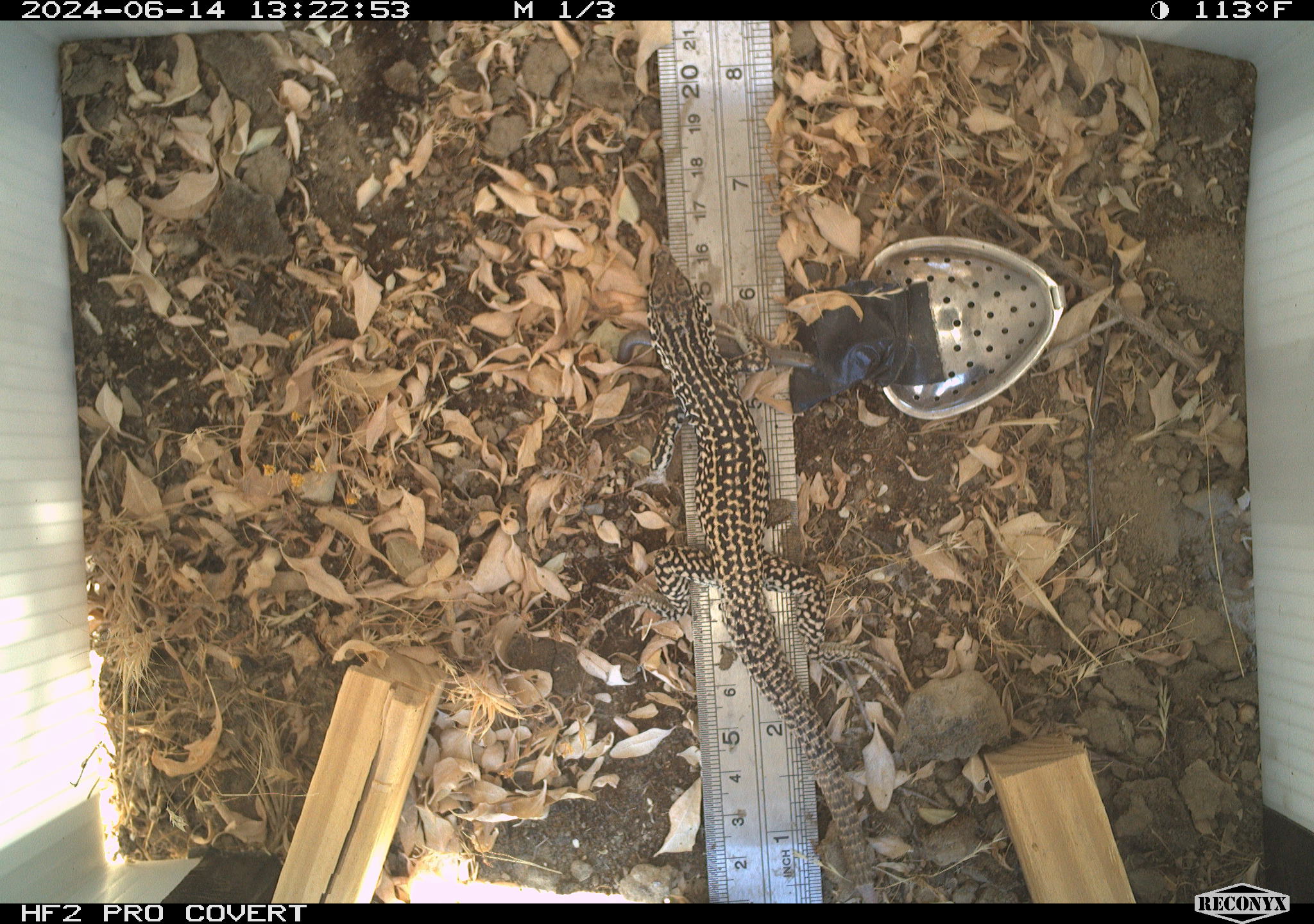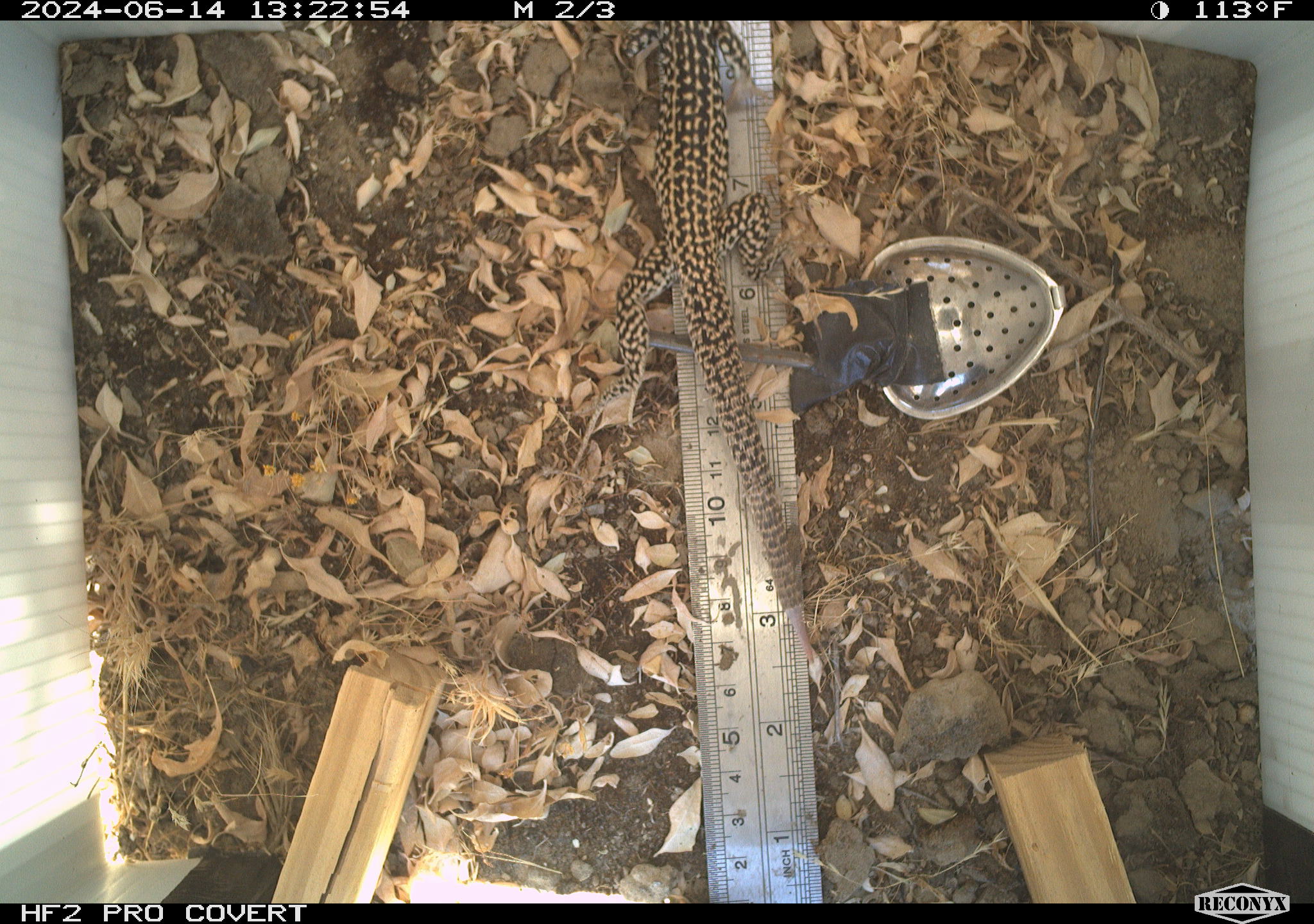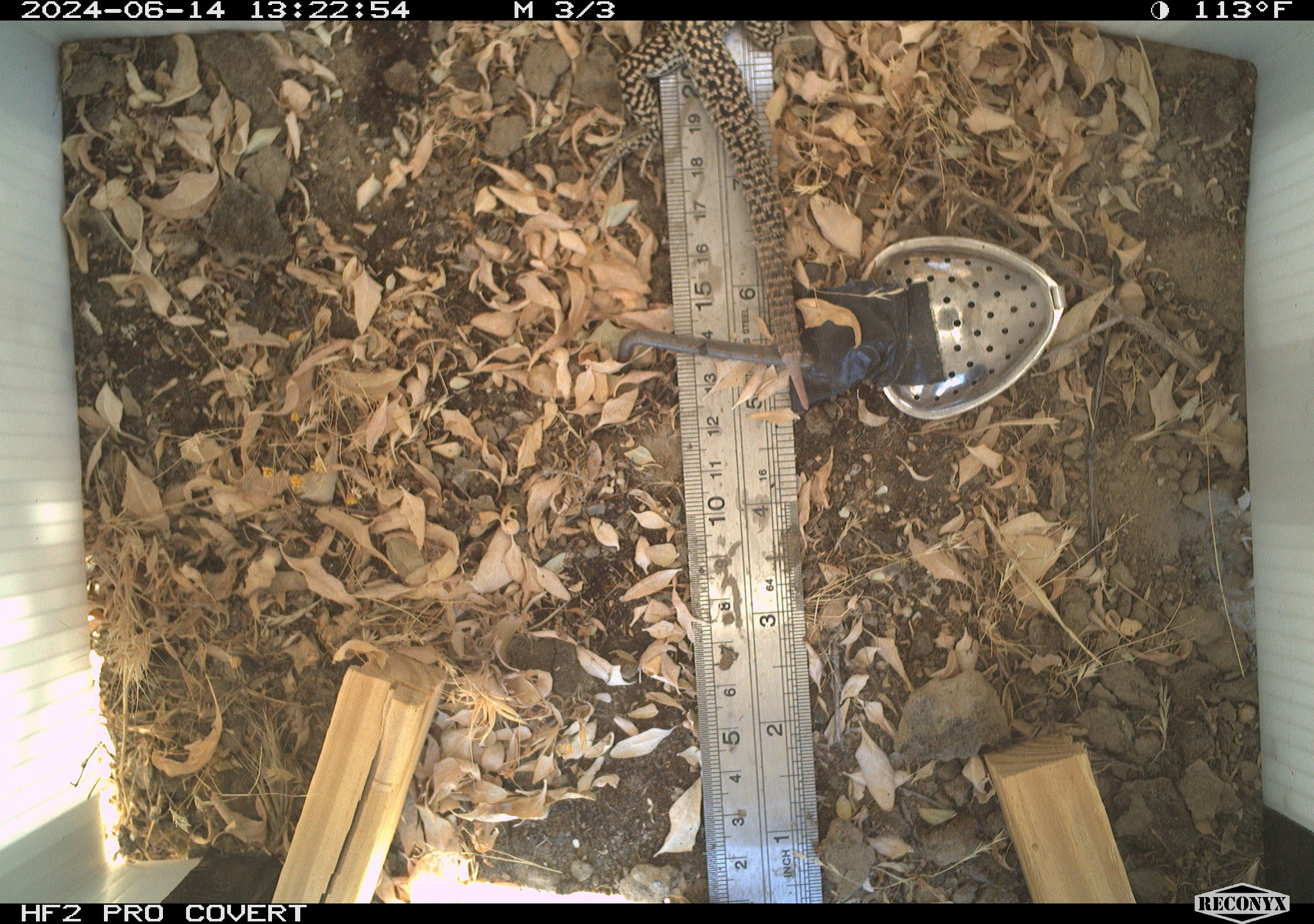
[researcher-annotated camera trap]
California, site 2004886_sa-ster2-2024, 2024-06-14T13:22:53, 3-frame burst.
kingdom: Animalia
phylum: Chordata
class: Reptilia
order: Squamata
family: Teiidae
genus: Aspidoscelis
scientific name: Aspidoscelis tigris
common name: western whiptail